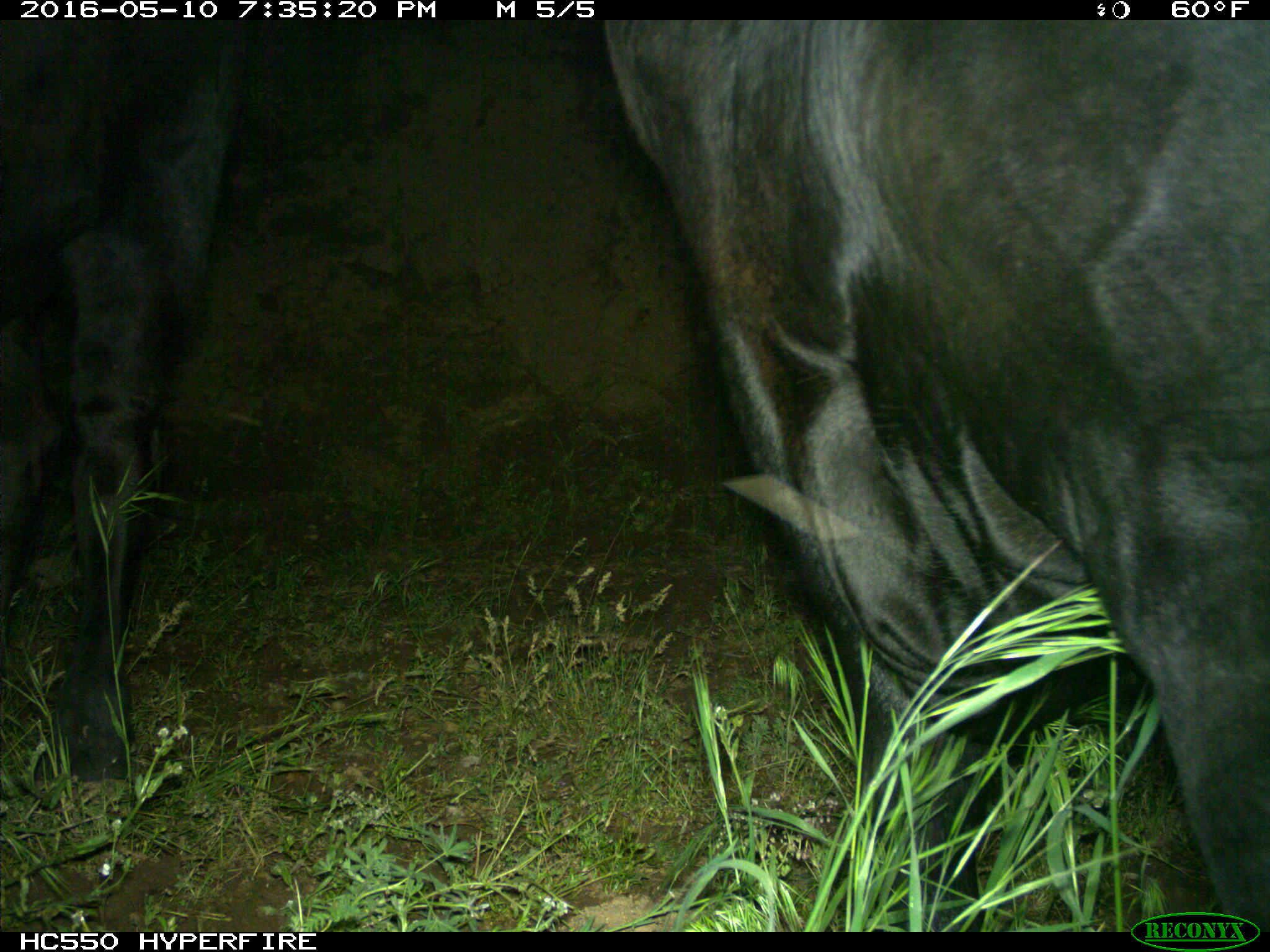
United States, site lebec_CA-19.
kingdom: Animalia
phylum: Chordata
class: Mammalia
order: Artiodactyla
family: Bovidae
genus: Bos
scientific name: Bos taurus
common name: domestic cow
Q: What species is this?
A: Bos taurus (domestic cow).